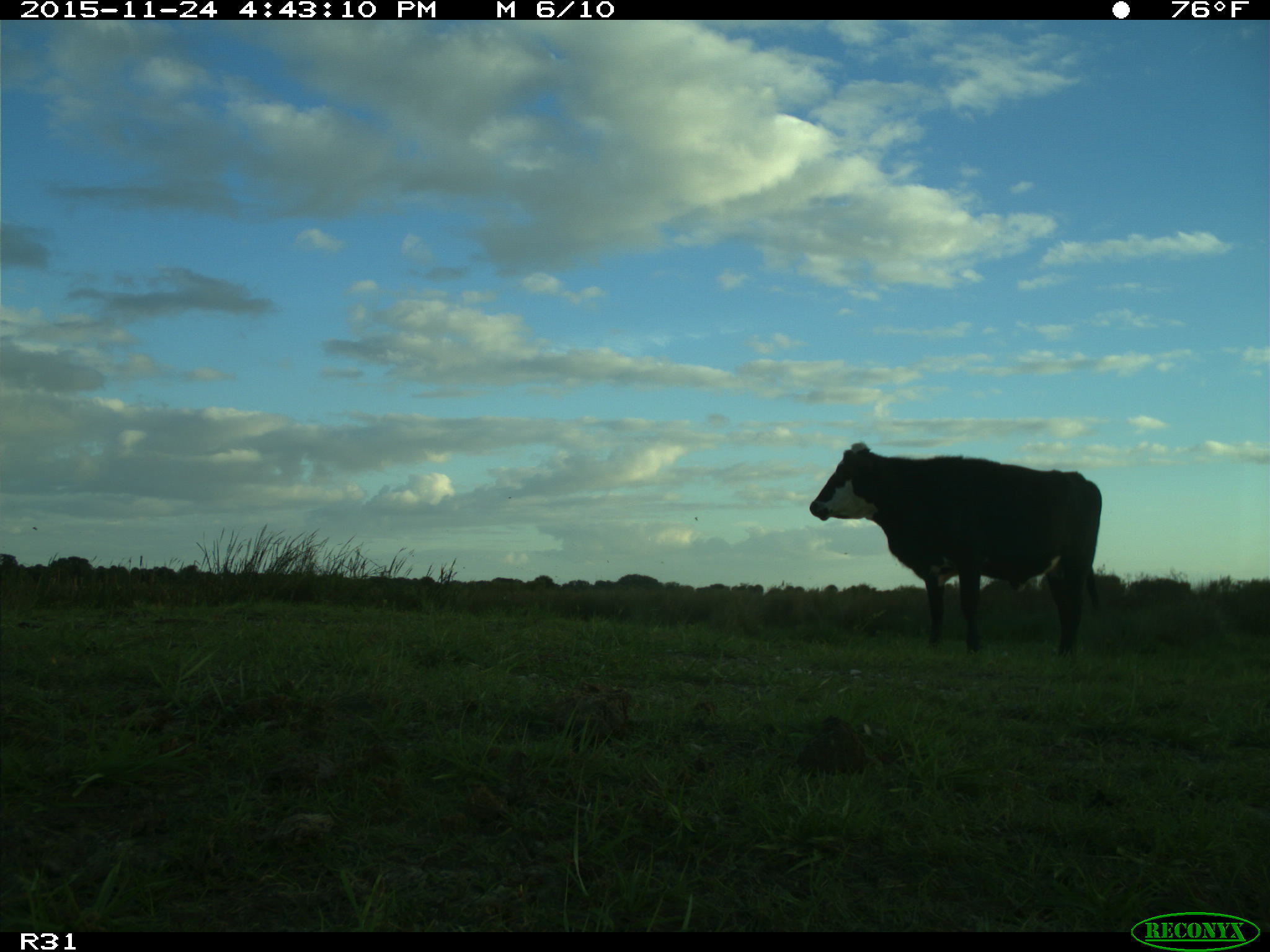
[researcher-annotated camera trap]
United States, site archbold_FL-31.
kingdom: Animalia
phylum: Chordata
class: Mammalia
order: Artiodactyla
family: Bovidae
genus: Bos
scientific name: Bos taurus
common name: domestic cow